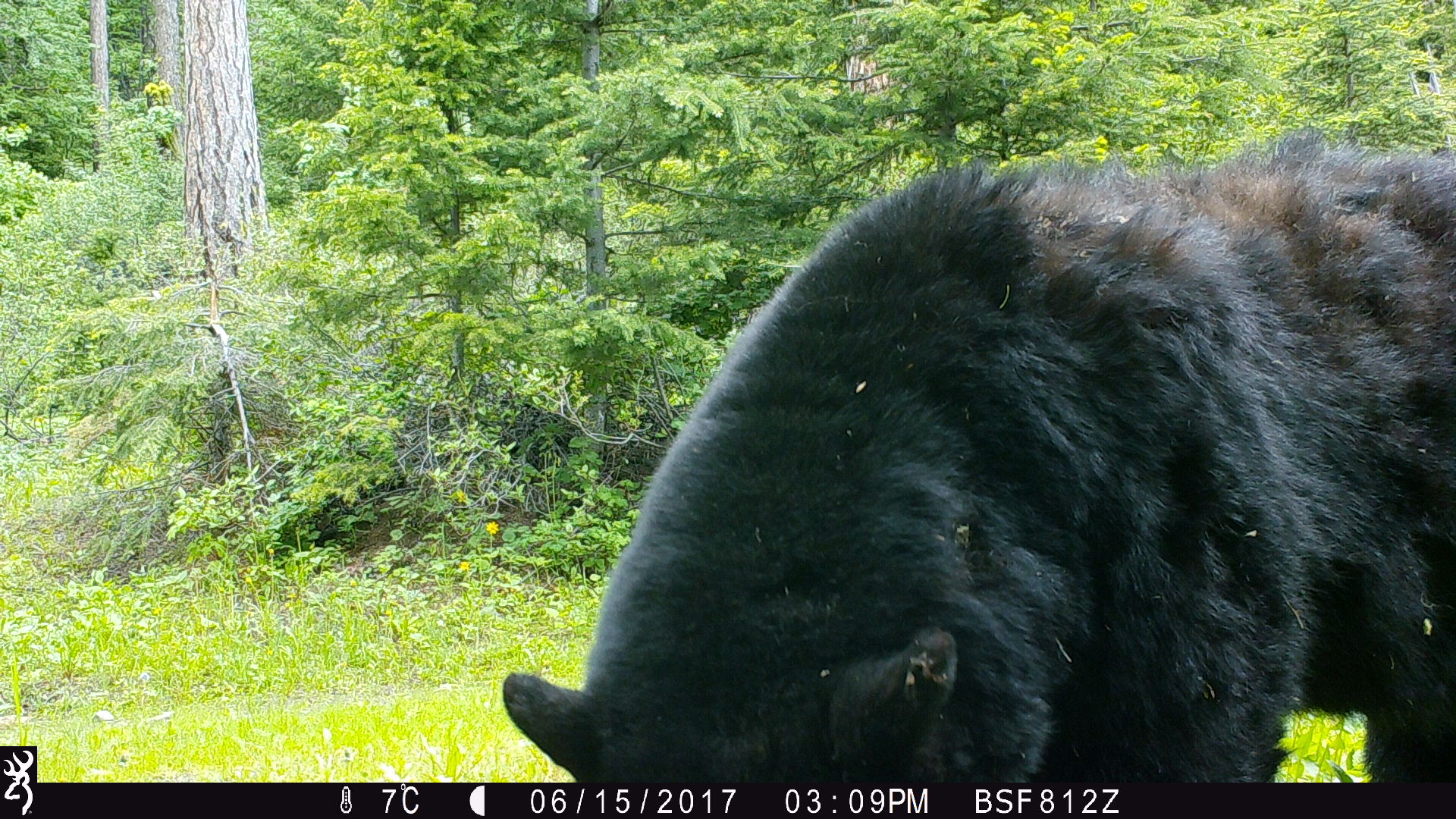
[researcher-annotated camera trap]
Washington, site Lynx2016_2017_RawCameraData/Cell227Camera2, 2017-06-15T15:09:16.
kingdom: Animalia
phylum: Chordata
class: Mammalia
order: Carnivora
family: Ursidae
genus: Ursus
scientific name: Ursus americanus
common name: american black bear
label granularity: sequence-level